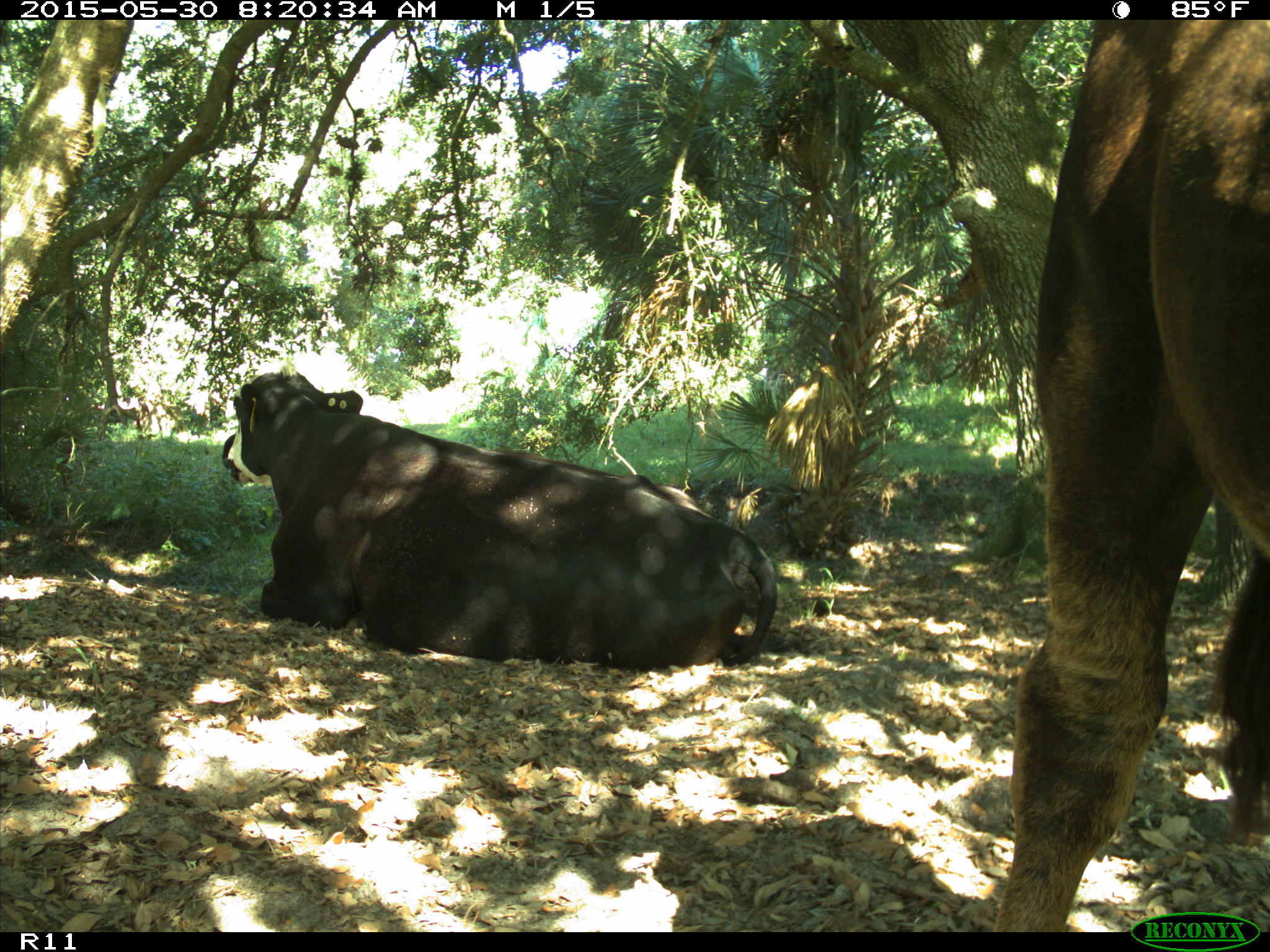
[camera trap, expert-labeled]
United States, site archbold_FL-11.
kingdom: Animalia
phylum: Chordata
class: Mammalia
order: Artiodactyla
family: Bovidae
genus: Bos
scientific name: Bos taurus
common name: domestic cow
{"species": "Bos taurus (domestic cow)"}